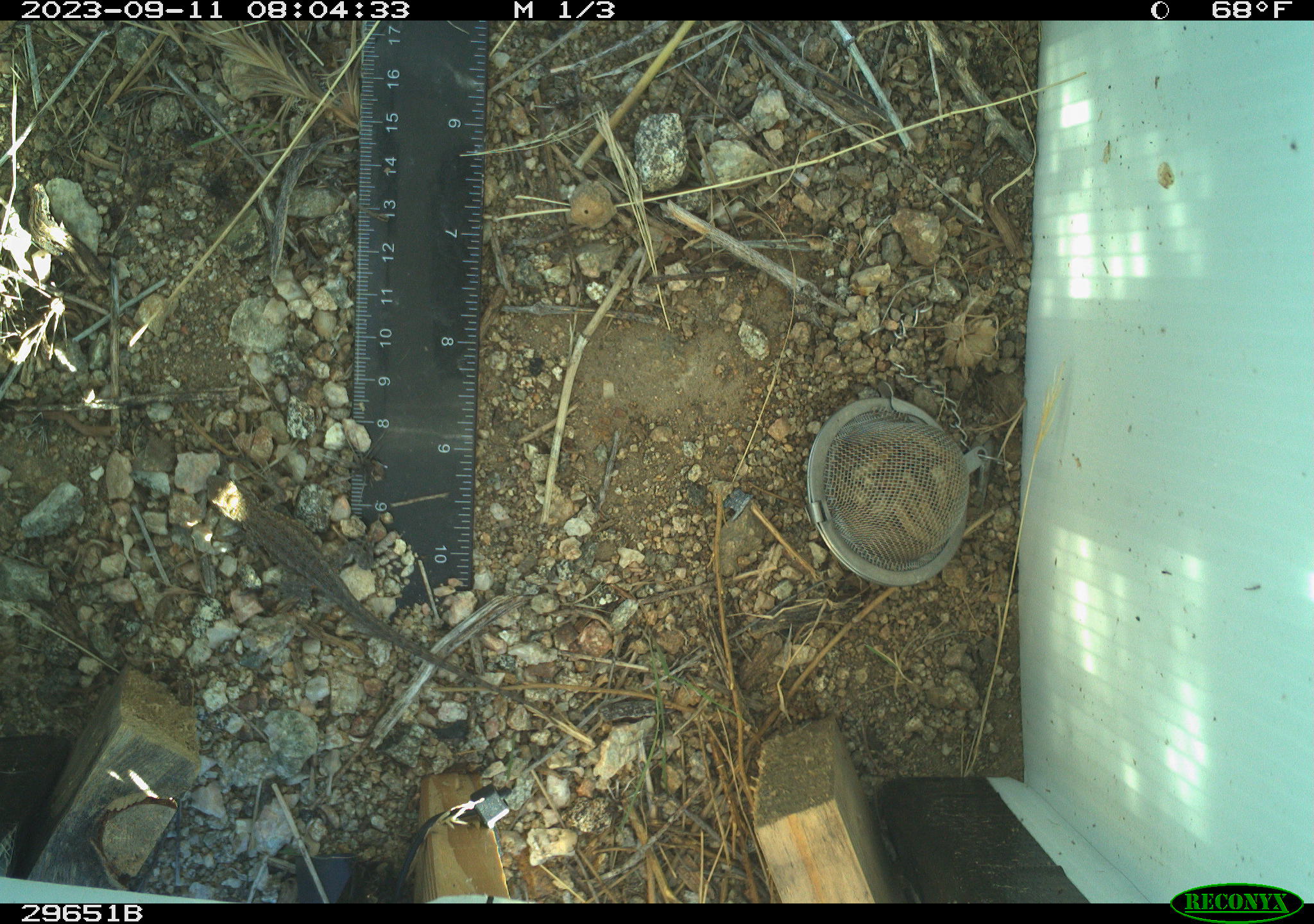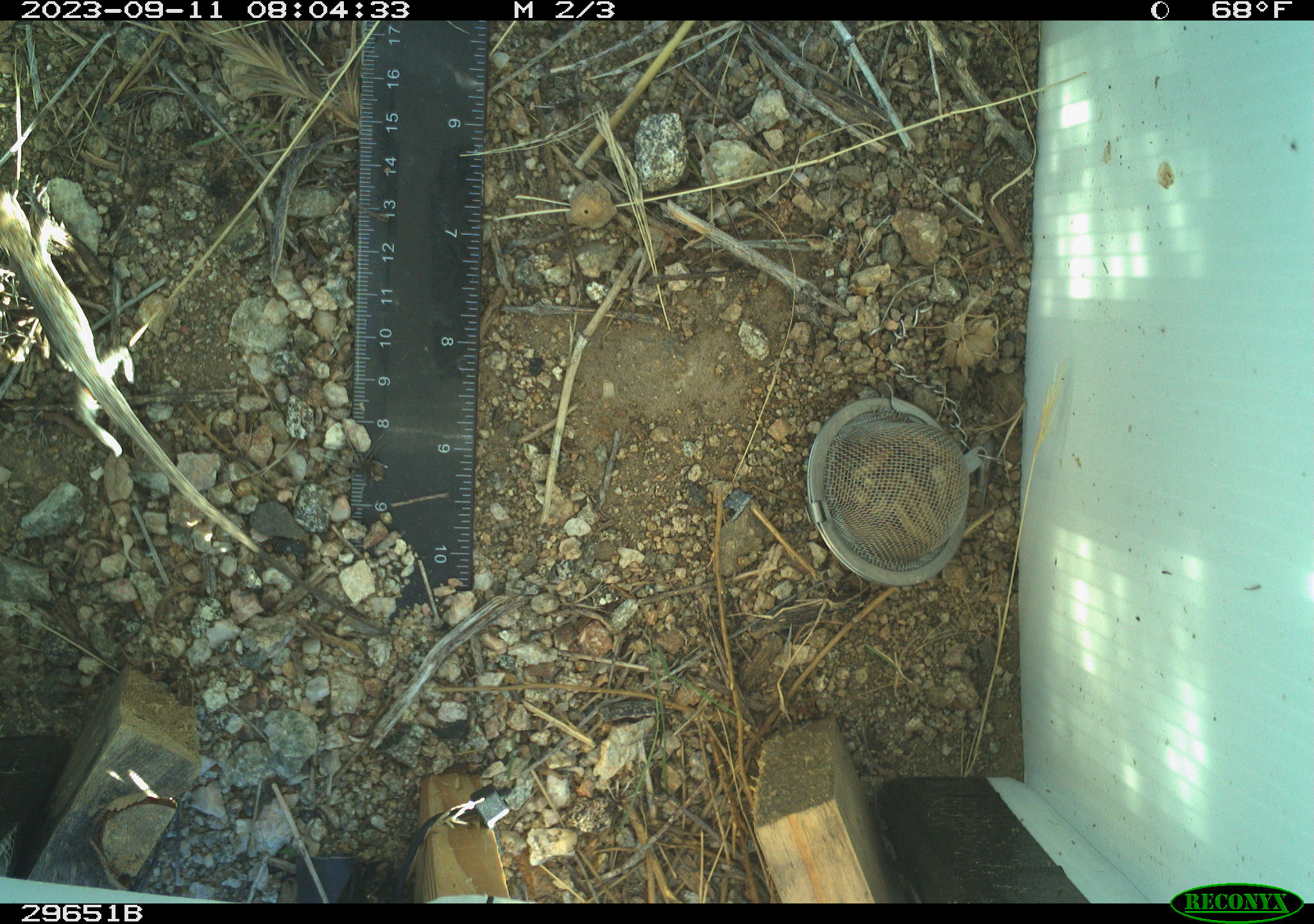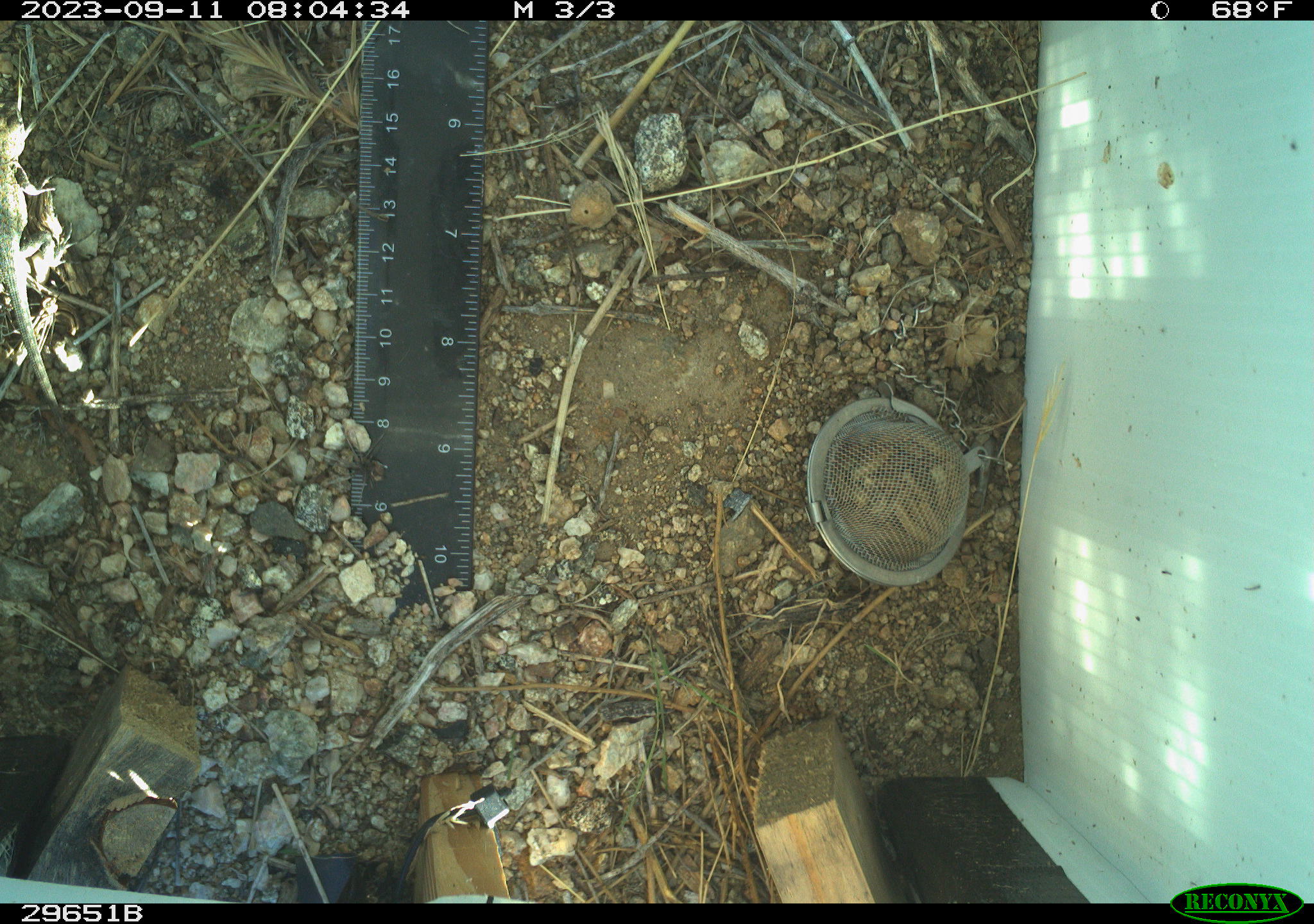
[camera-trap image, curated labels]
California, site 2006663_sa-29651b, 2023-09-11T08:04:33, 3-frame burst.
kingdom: Animalia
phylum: Chordata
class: Reptilia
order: Squamata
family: Phrynosomatidae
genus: Uta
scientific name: Uta stansburiana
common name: common side-blotched lizard